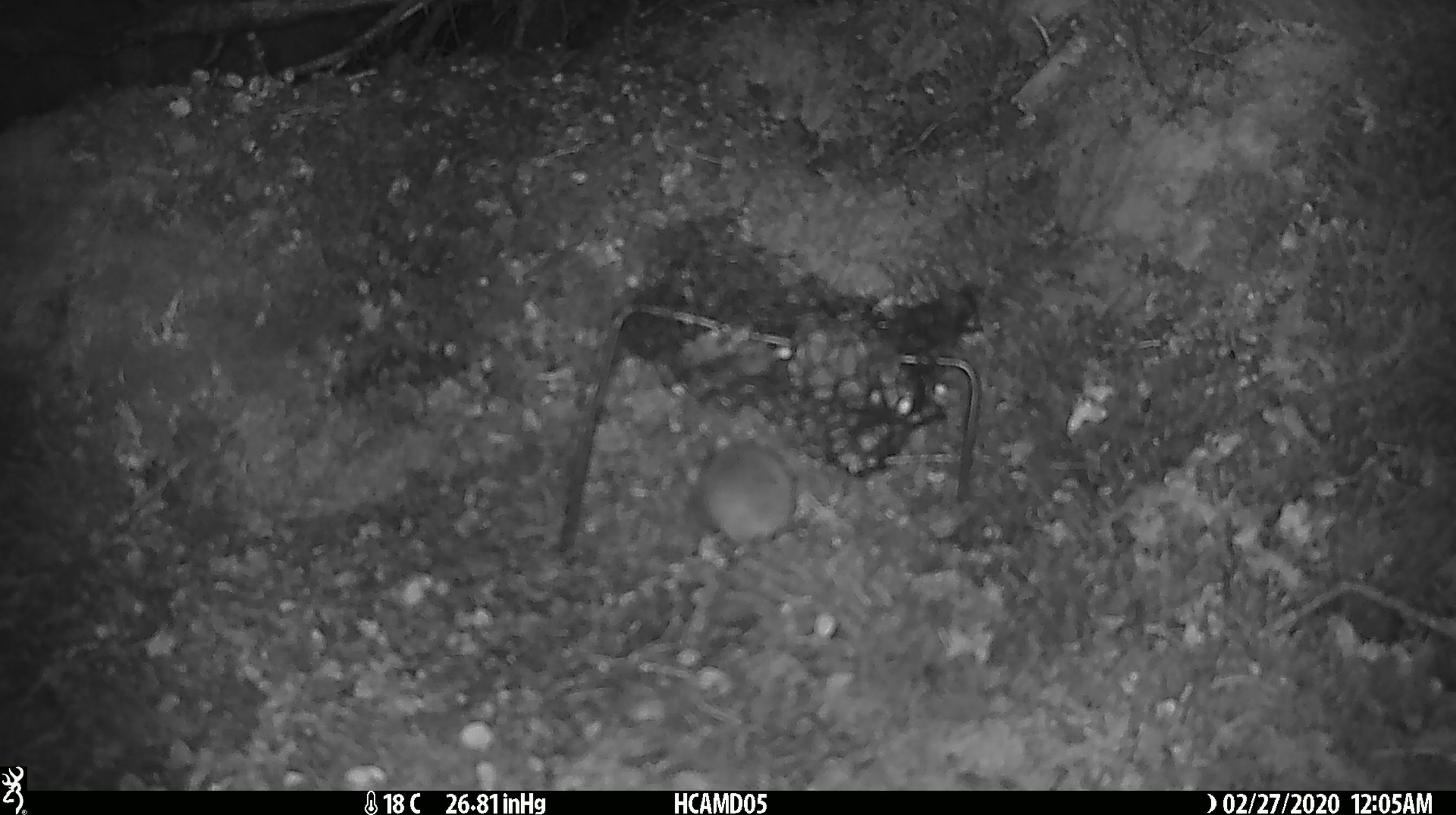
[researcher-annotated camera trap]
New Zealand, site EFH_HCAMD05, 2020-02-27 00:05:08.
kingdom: Animalia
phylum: Chordata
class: Mammalia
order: Rodentia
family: Muridae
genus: Mus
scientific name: Mus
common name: mouse